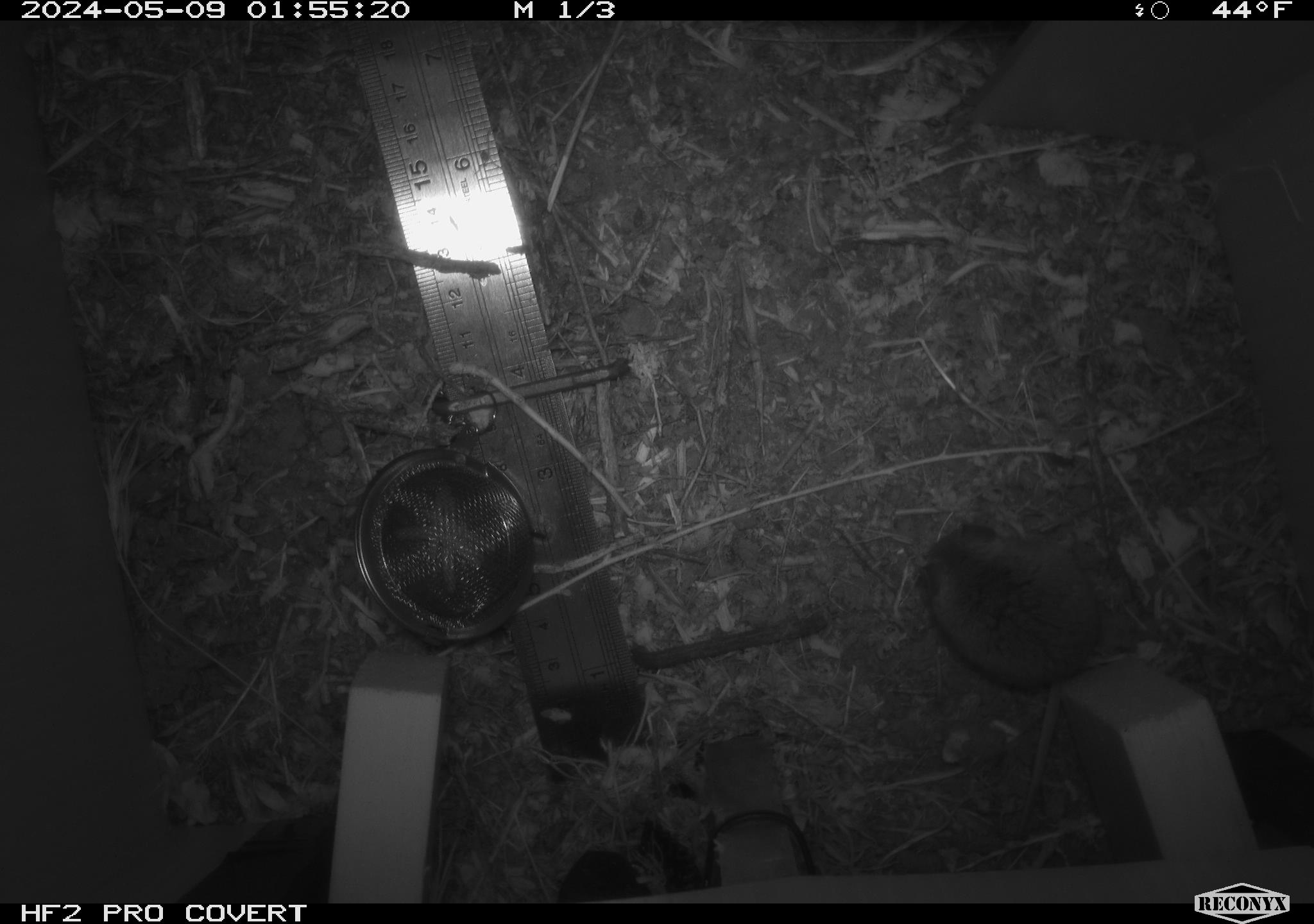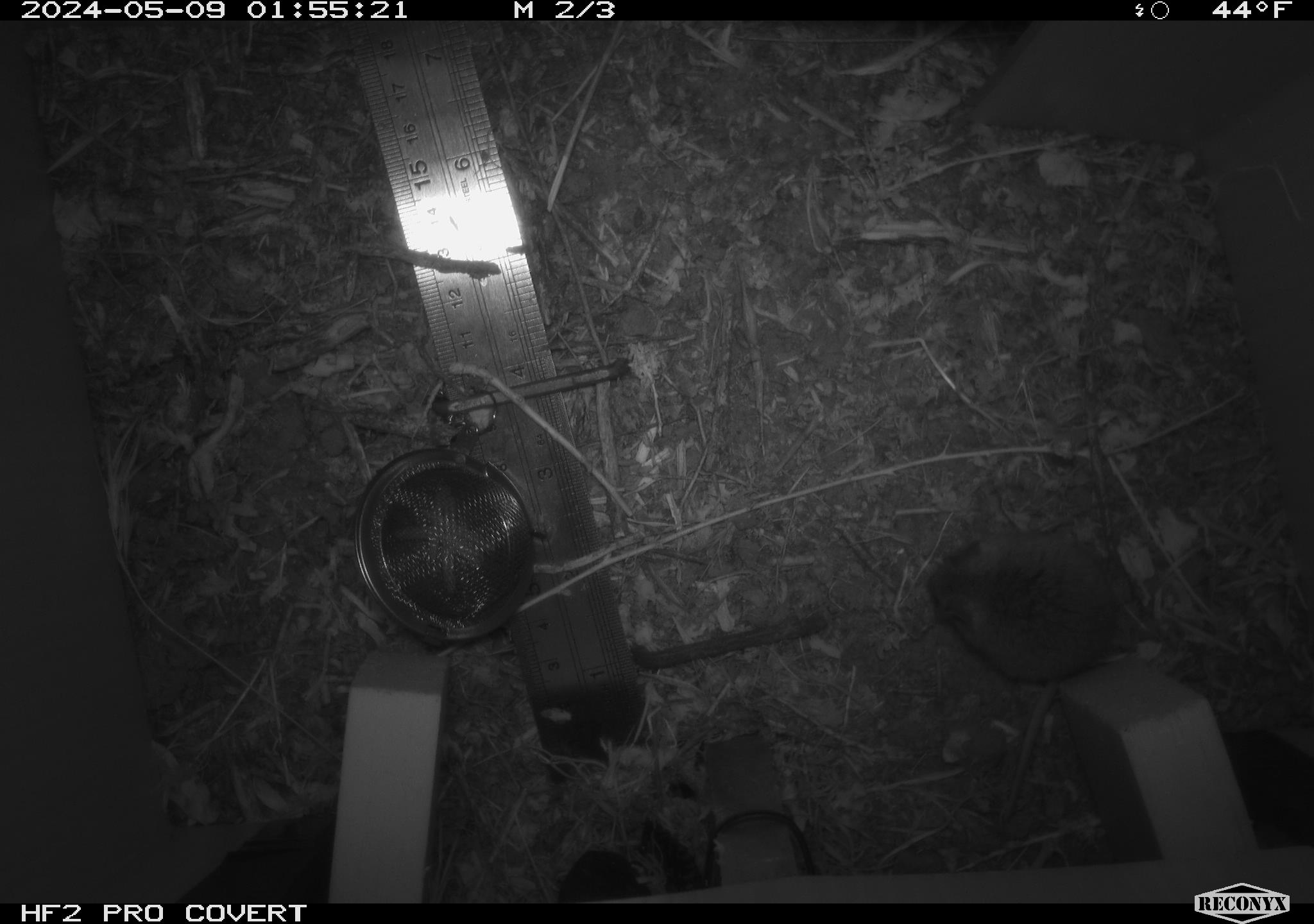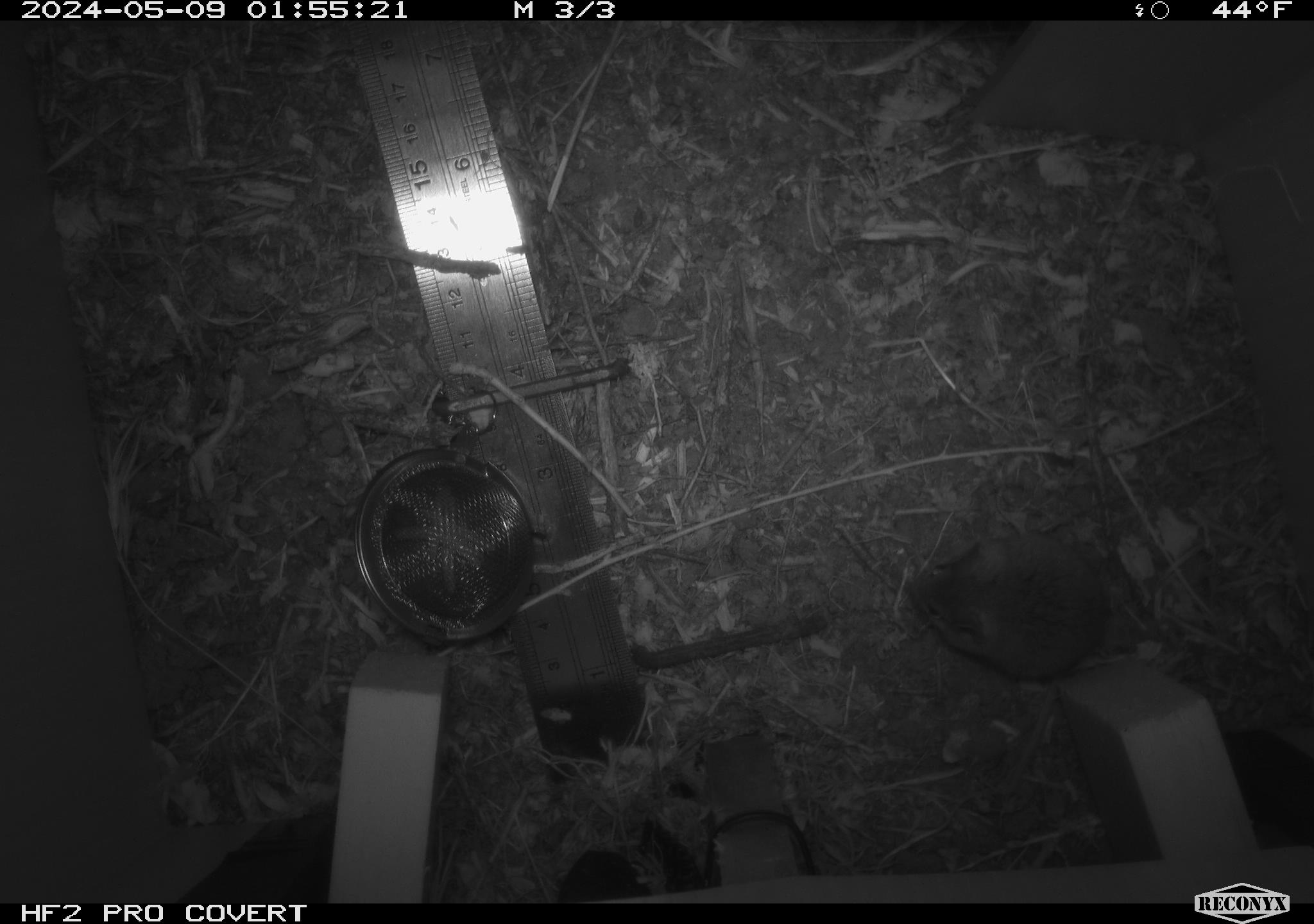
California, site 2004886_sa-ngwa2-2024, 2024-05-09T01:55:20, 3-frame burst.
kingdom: Animalia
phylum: Chordata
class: Mammalia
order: Rodentia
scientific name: Rodentia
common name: mouse species